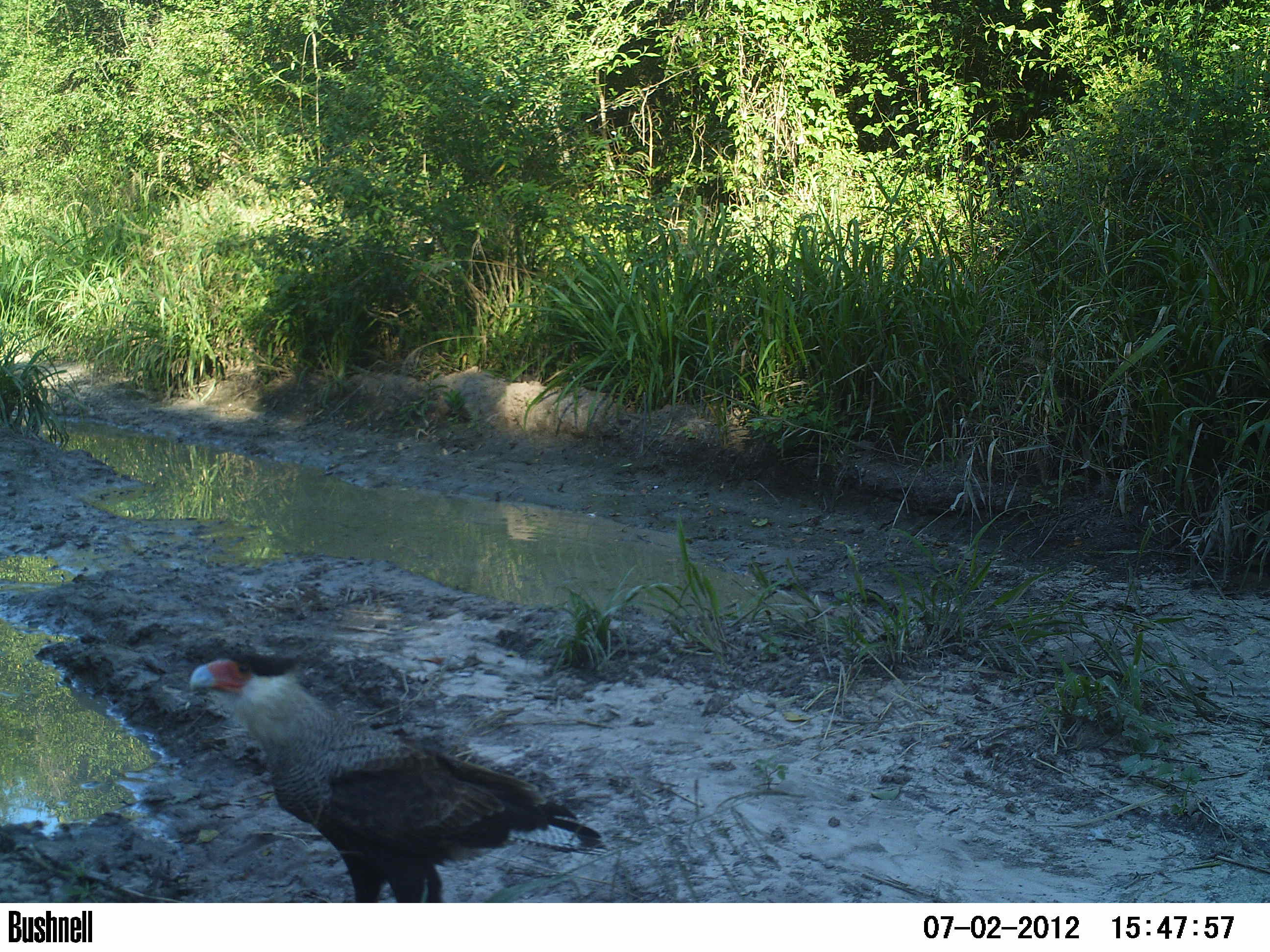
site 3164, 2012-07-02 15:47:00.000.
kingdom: Animalia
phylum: Chordata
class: Aves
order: Falconiformes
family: Falconidae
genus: Caracara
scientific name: Caracara plancus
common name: southern caracara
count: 1